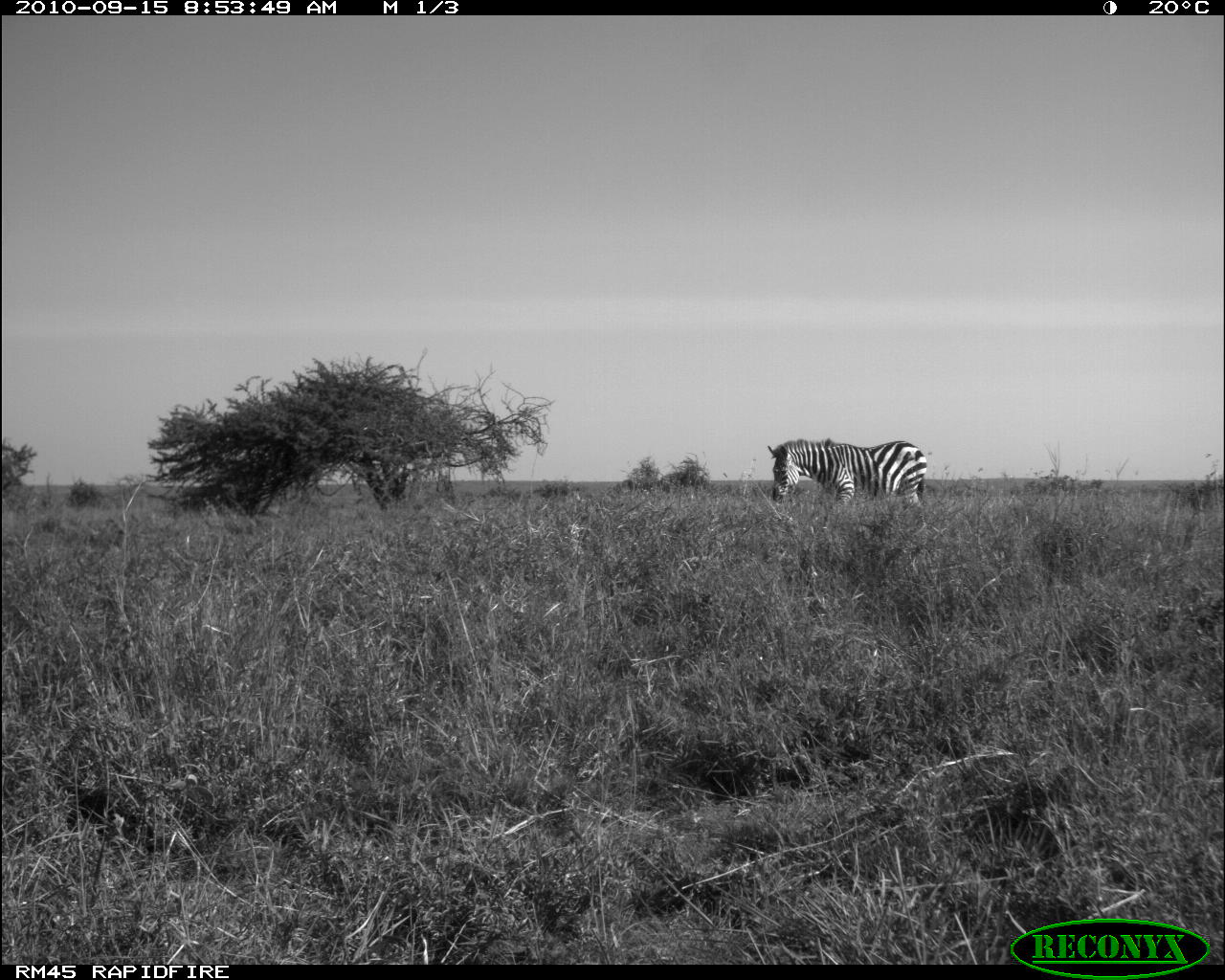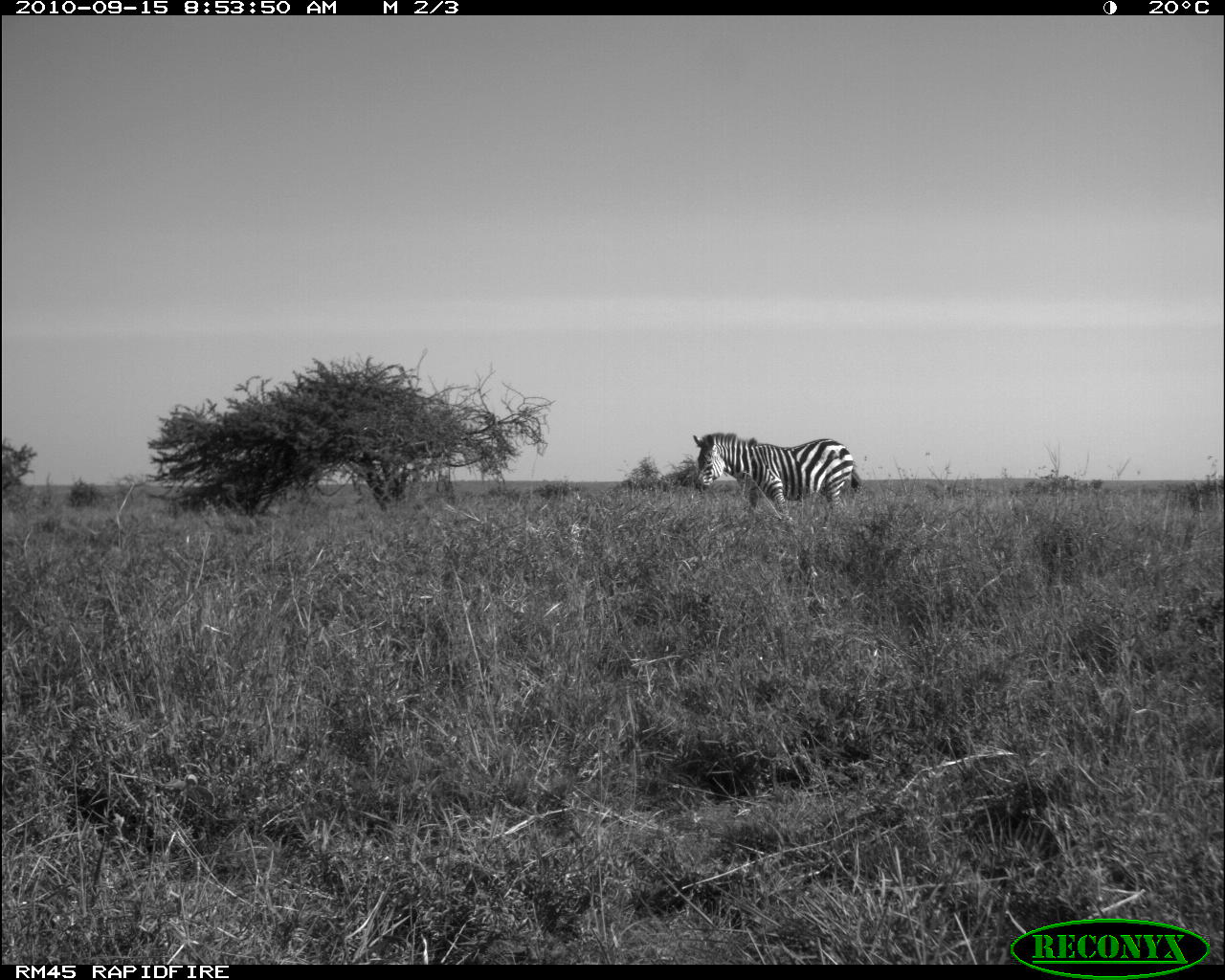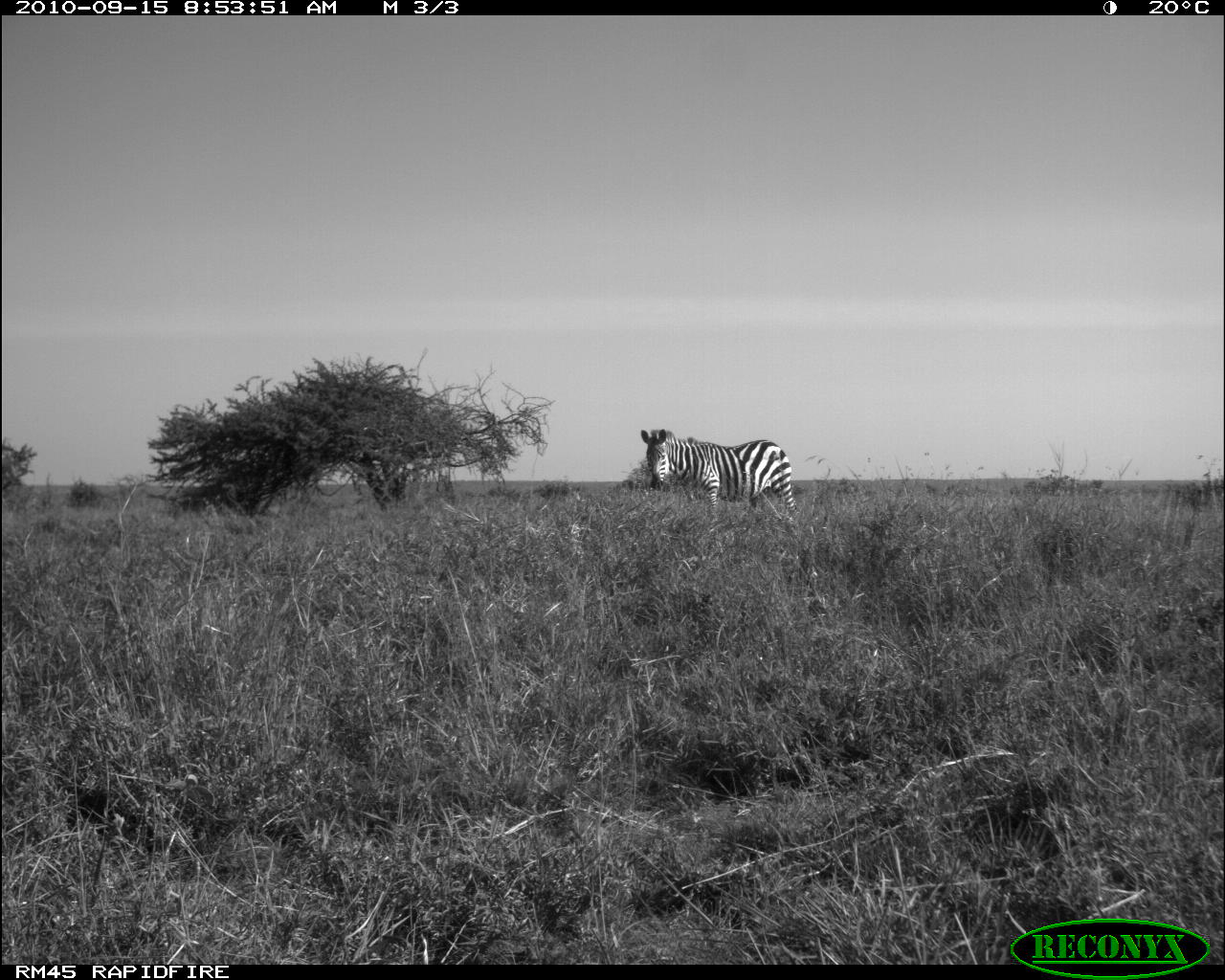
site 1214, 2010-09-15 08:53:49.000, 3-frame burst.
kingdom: Animalia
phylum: Chordata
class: Mammalia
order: Perissodactyla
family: Equidae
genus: Equus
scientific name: Equus quagga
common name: plains zebra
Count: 1.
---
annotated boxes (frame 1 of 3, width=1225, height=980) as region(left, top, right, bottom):
equus quagga: region(763, 436, 928, 530)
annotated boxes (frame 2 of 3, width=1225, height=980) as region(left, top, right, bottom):
equus quagga: region(691, 431, 862, 518)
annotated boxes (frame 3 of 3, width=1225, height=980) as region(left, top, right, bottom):
equus quagga: region(639, 428, 796, 514)